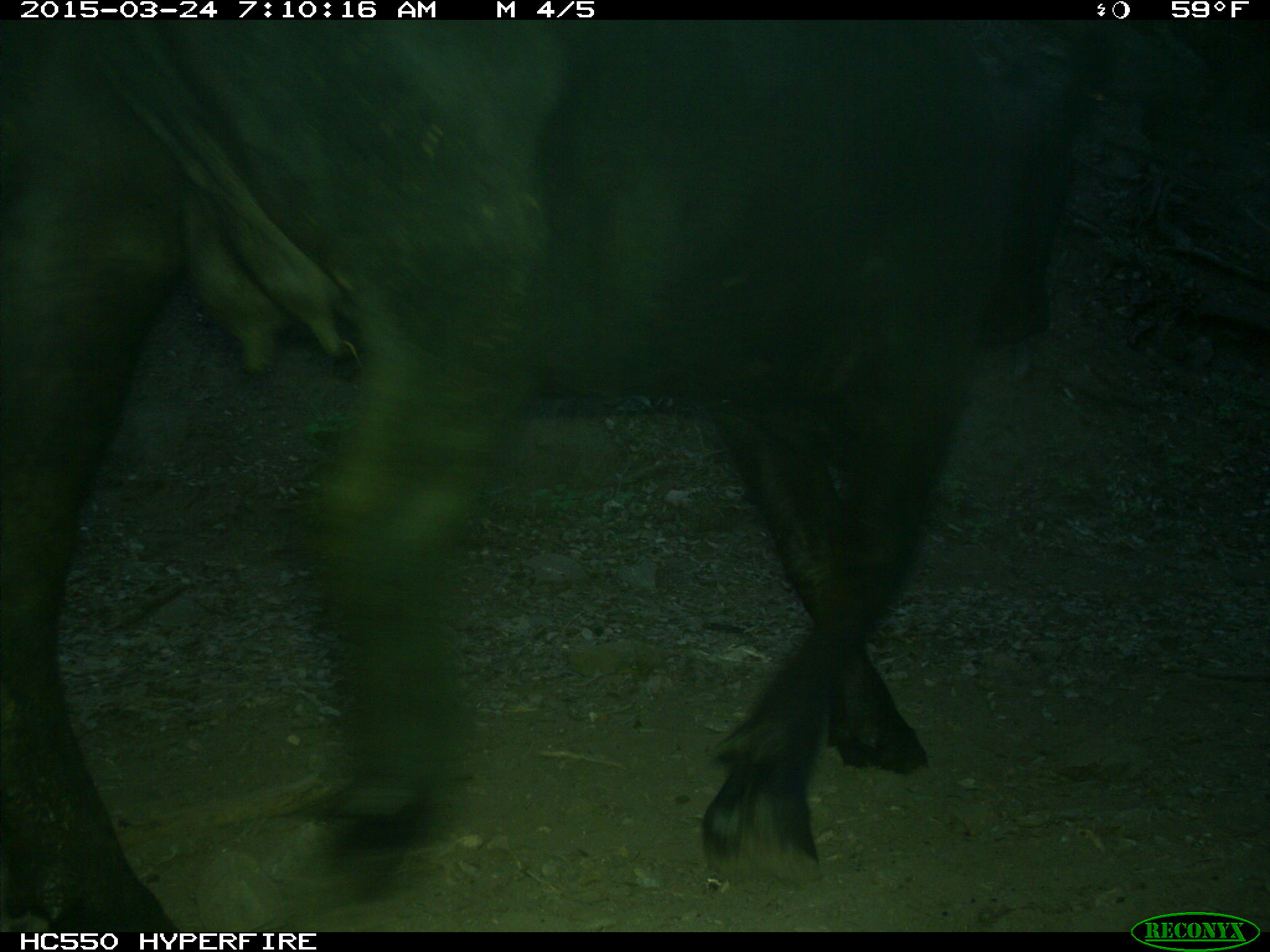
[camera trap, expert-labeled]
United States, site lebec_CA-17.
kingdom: Animalia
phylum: Chordata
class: Mammalia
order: Artiodactyla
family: Bovidae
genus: Bos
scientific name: Bos taurus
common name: domestic cow